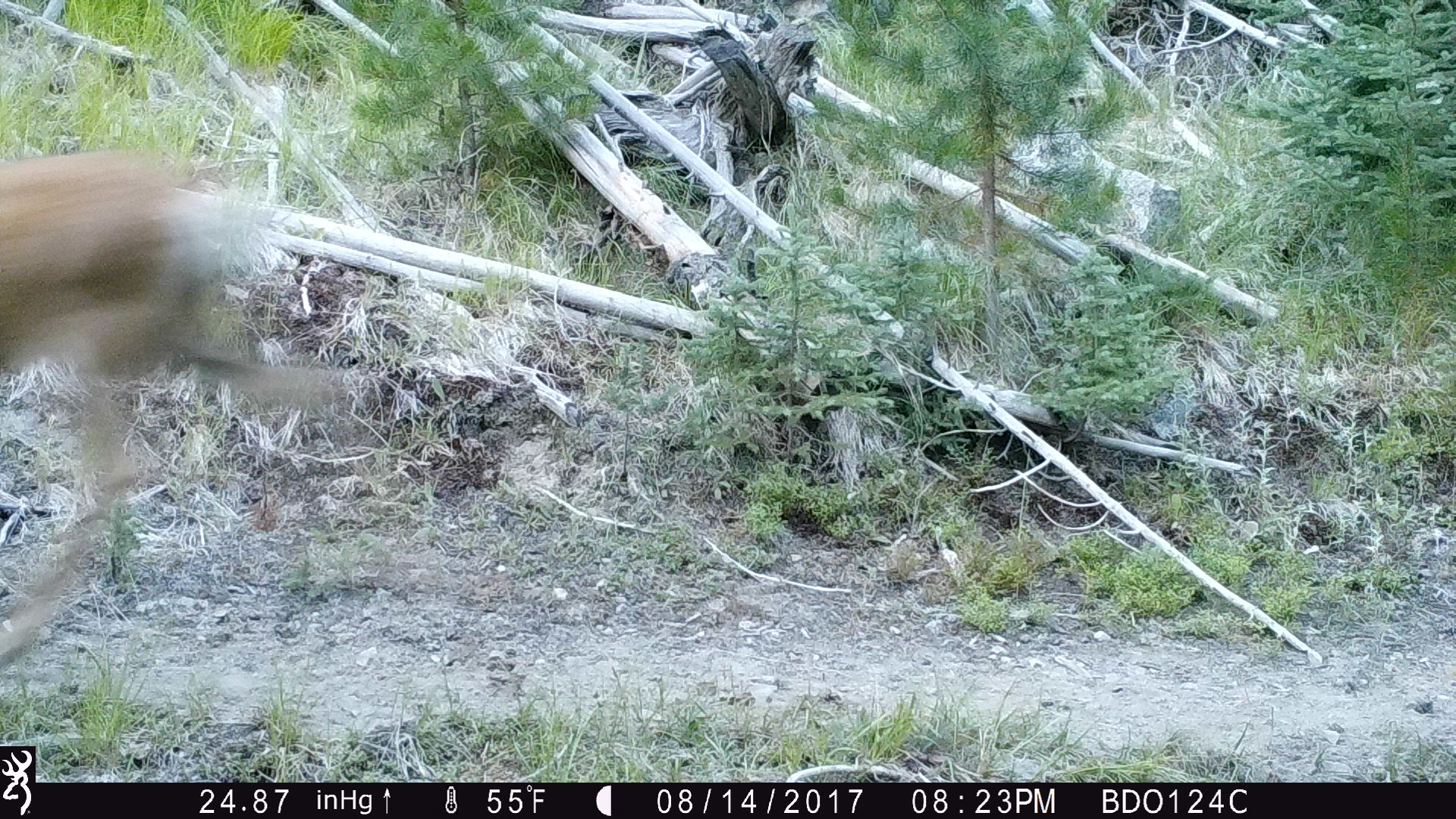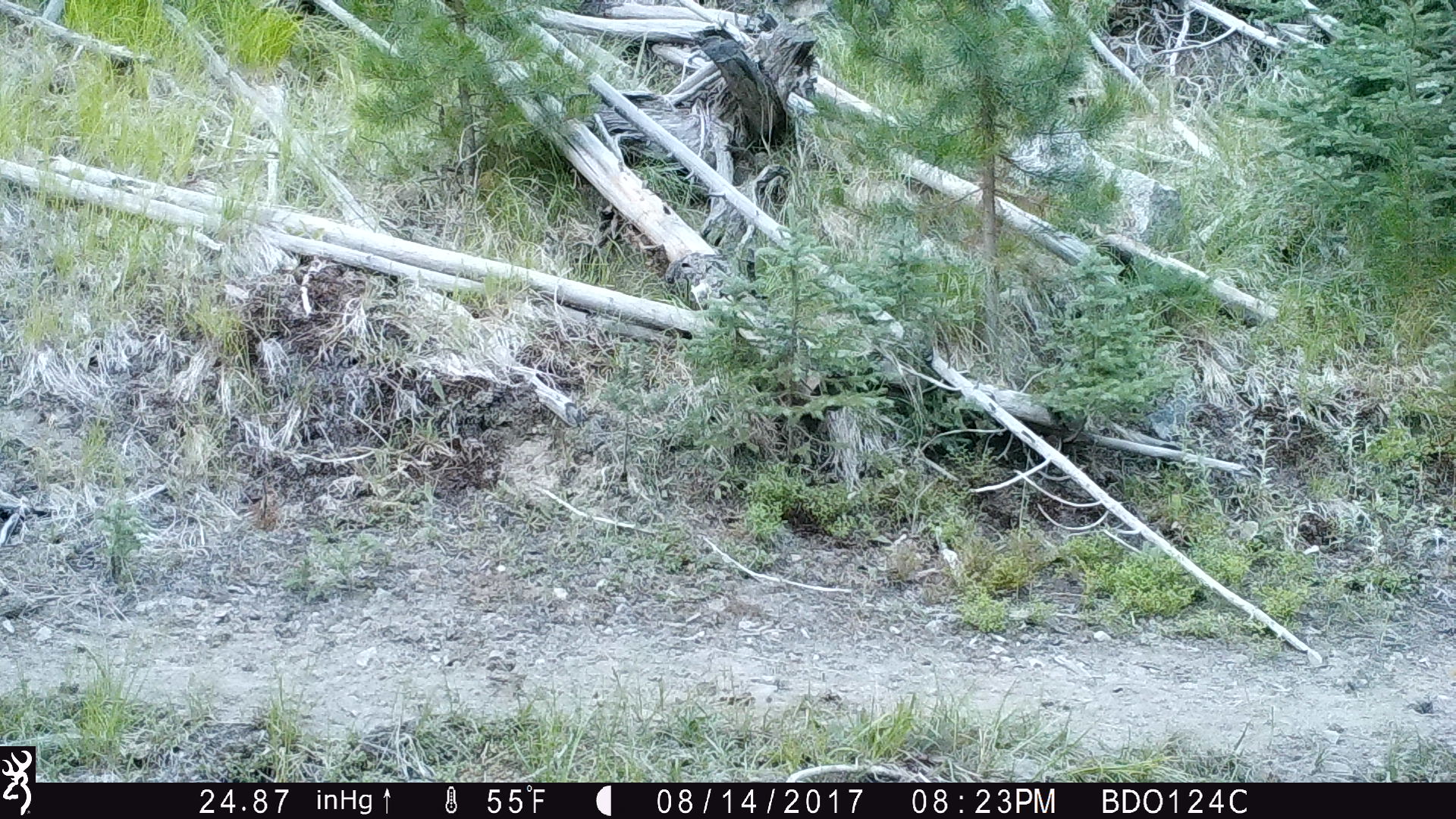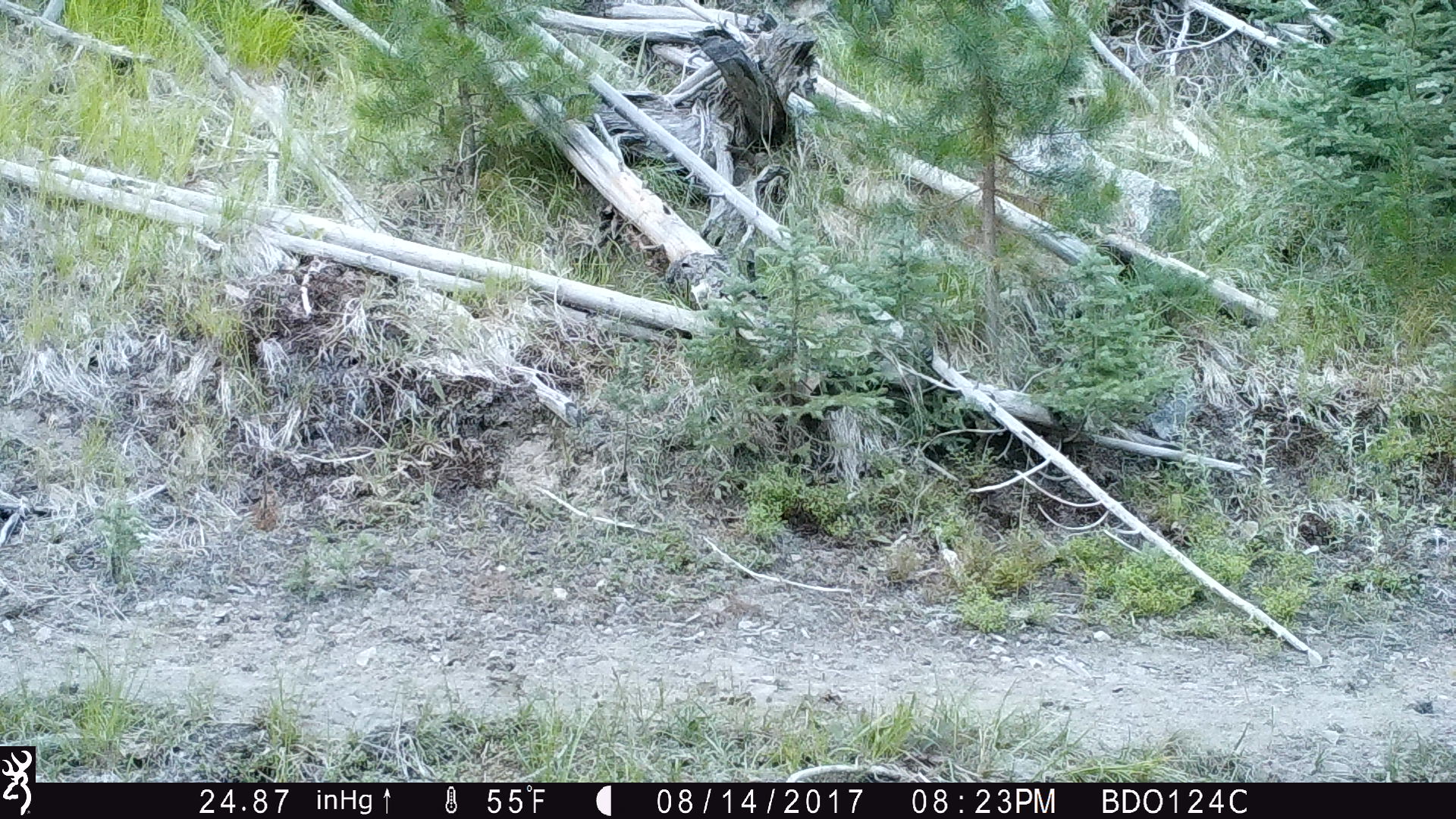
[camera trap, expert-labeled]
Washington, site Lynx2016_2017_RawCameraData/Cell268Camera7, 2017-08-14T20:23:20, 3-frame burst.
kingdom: Animalia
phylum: Chordata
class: Mammalia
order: Artiodactyla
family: Cervidae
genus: Odocoileus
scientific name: Odocoileus hemionus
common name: mule deer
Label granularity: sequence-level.